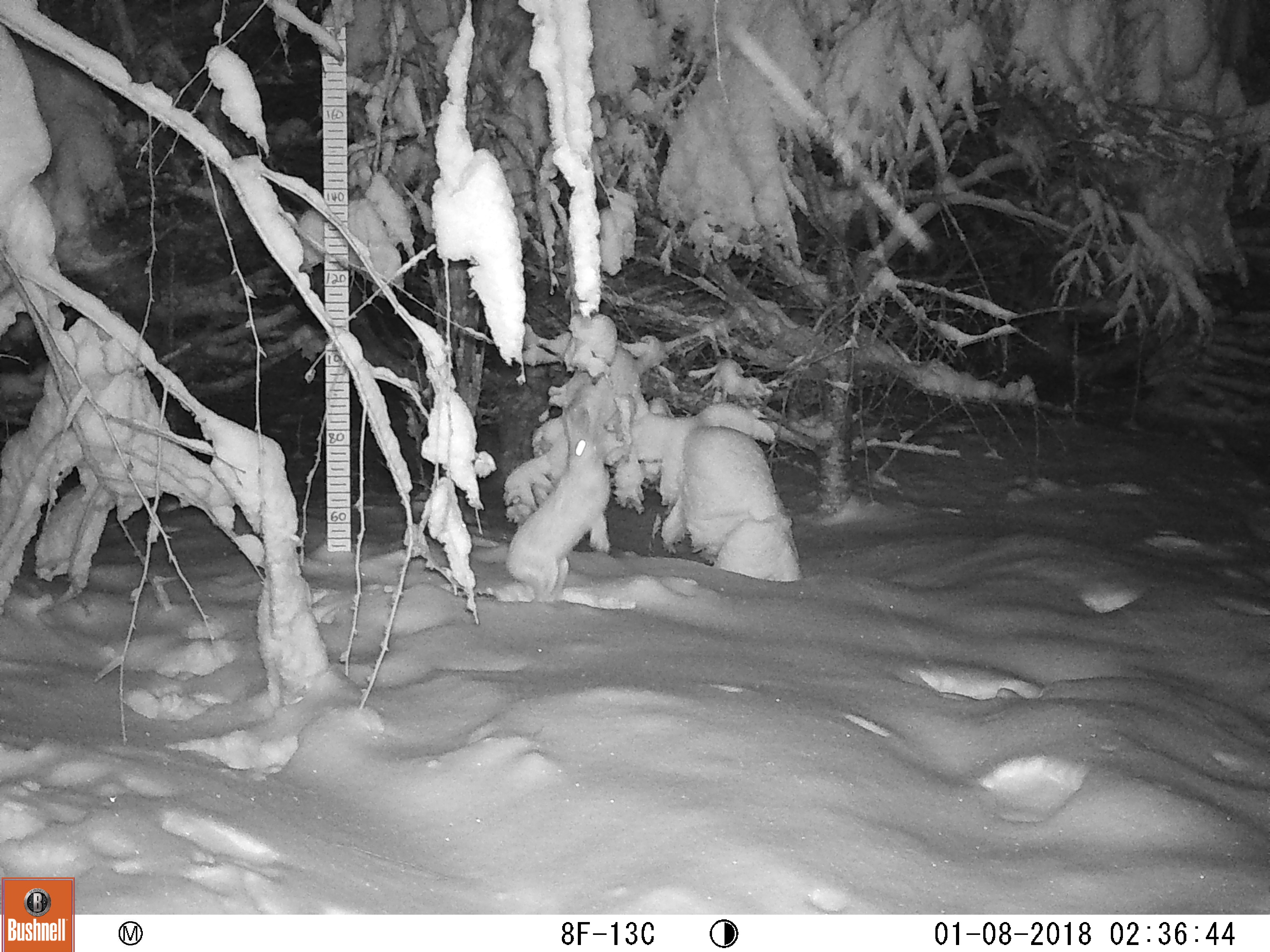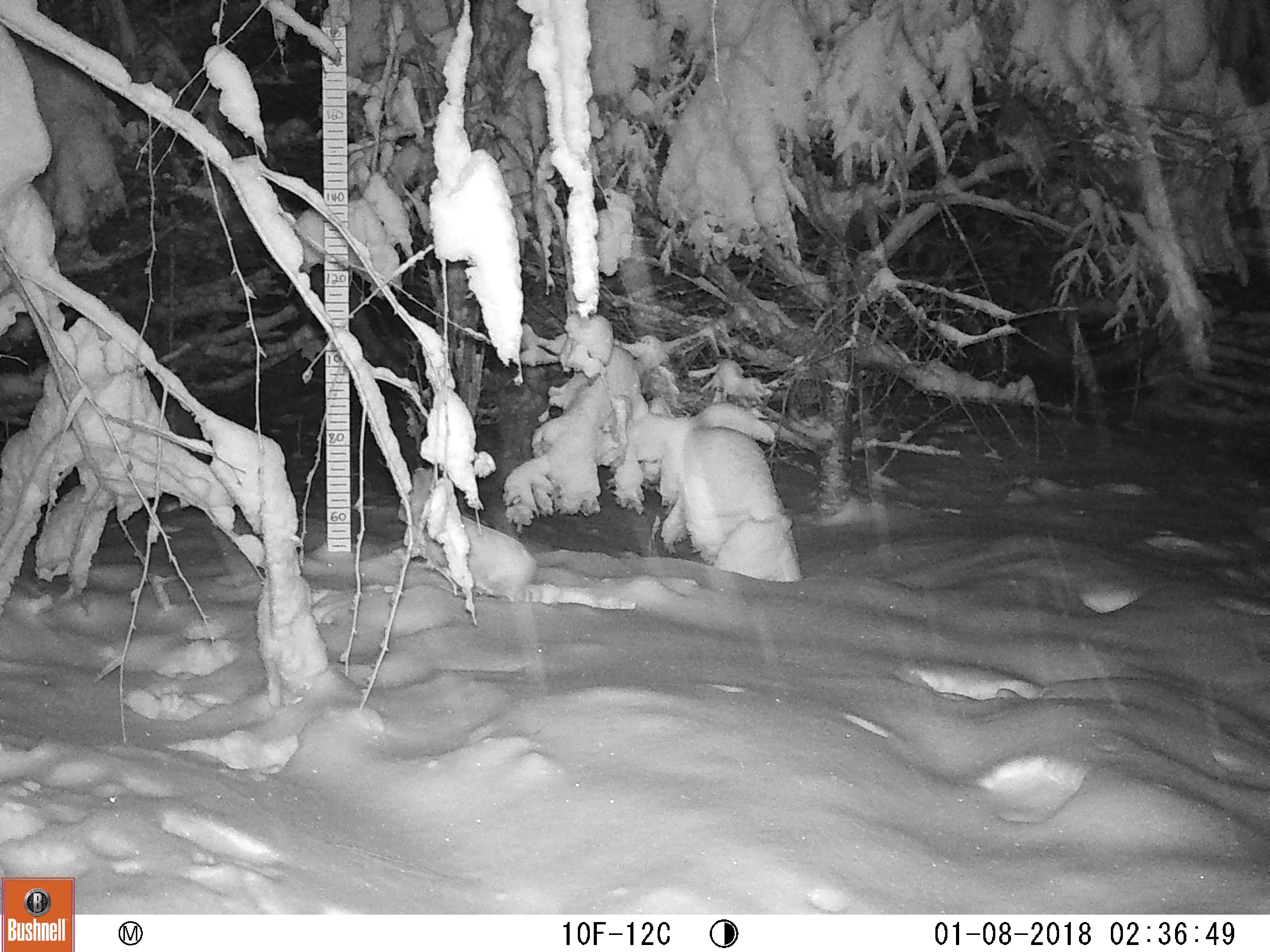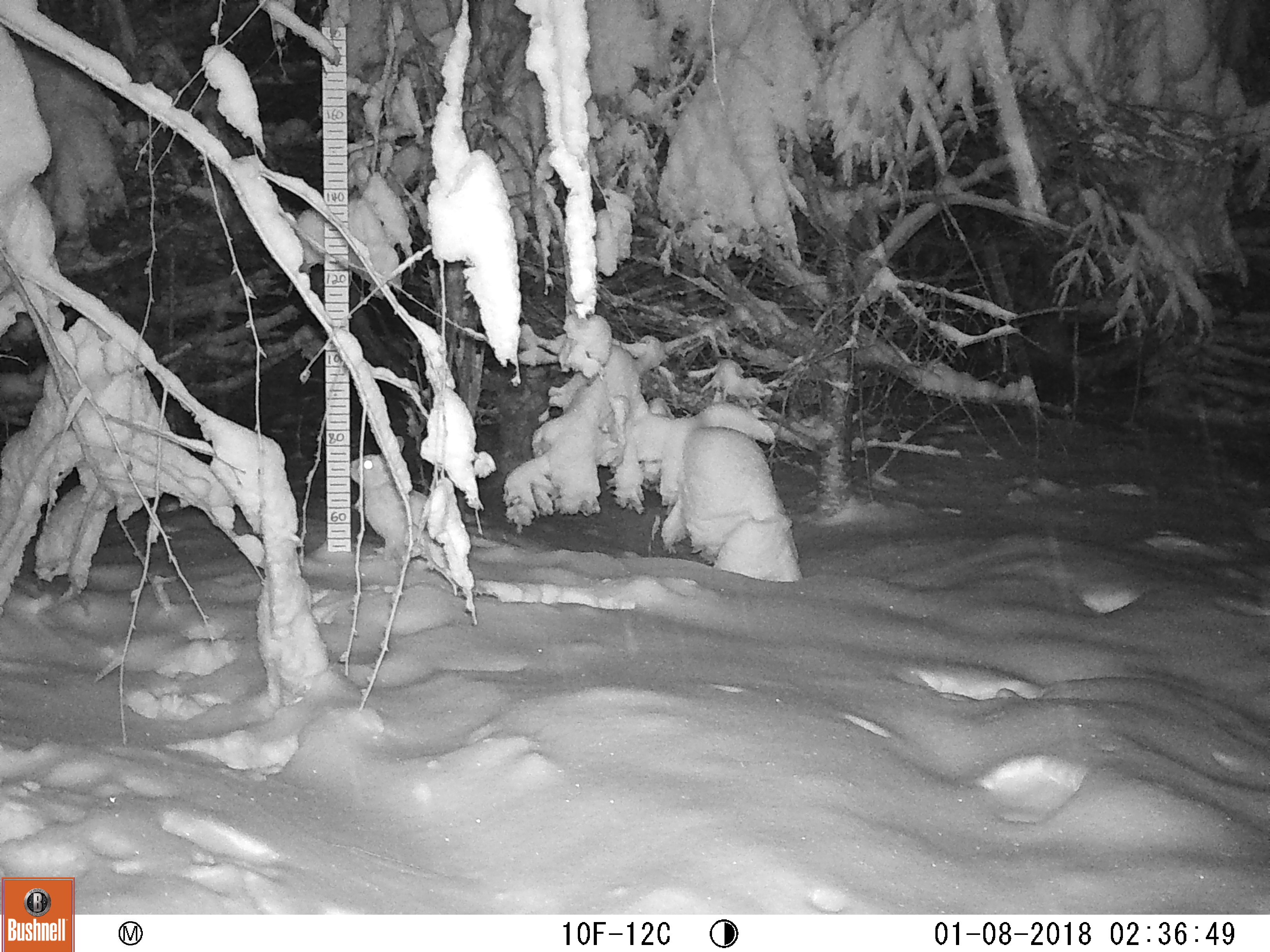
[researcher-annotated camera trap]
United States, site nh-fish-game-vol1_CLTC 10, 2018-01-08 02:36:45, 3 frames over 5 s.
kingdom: Animalia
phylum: Chordata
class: Mammalia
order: Lagomorpha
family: Leporidae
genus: Lepus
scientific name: Lepus americanus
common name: snowshoe hare